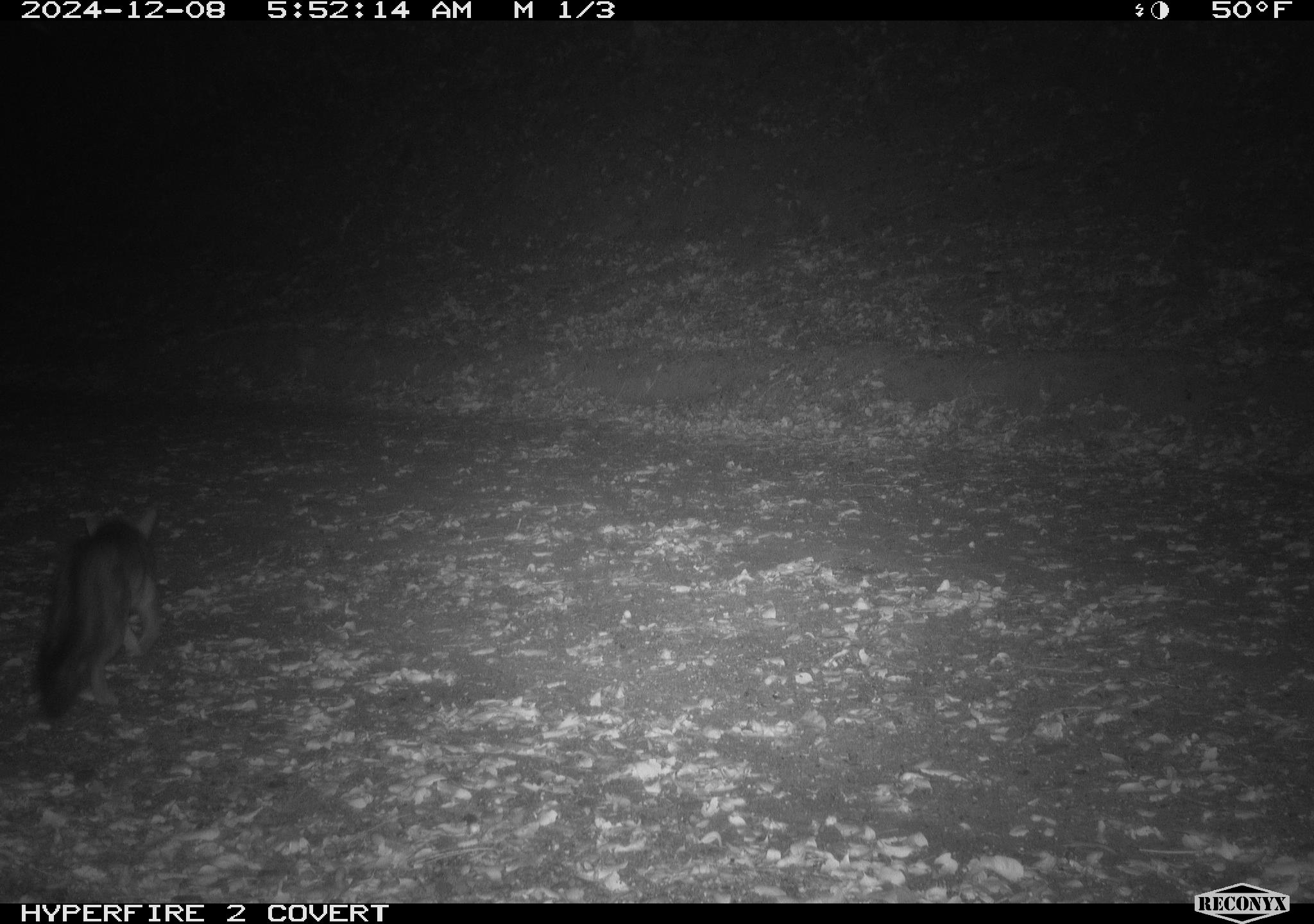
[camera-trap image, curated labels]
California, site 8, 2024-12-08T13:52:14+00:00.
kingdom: Animalia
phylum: Chordata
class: Mammalia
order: Carnivora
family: Canidae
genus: Urocyon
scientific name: Urocyon cinereoargenteus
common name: gray fox